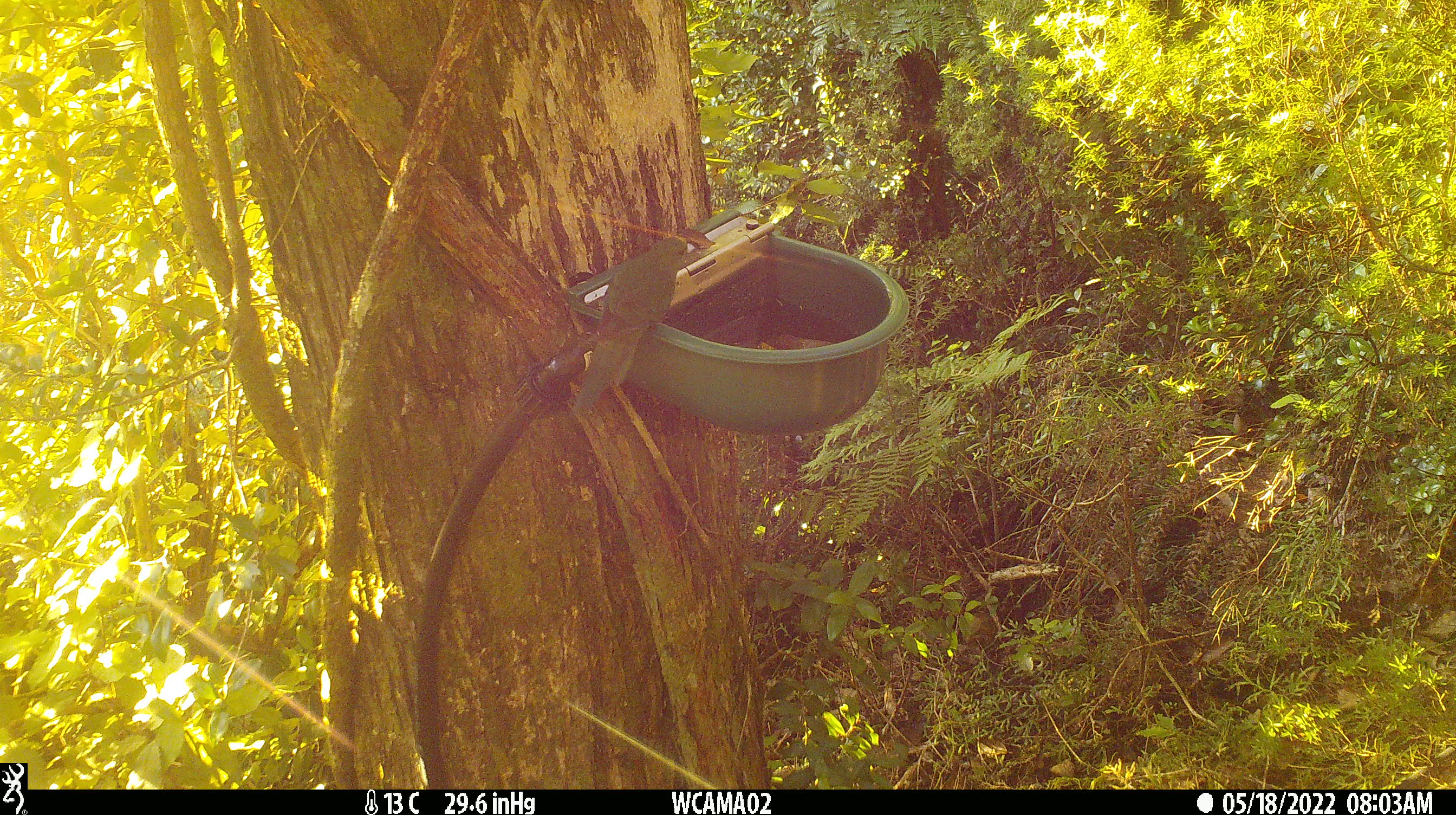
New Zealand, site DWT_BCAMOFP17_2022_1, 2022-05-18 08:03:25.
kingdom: Animalia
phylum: Chordata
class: Aves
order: Psittaciformes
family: Psittaculidae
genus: Cyanoramphus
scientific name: Cyanoramphus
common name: parakeet